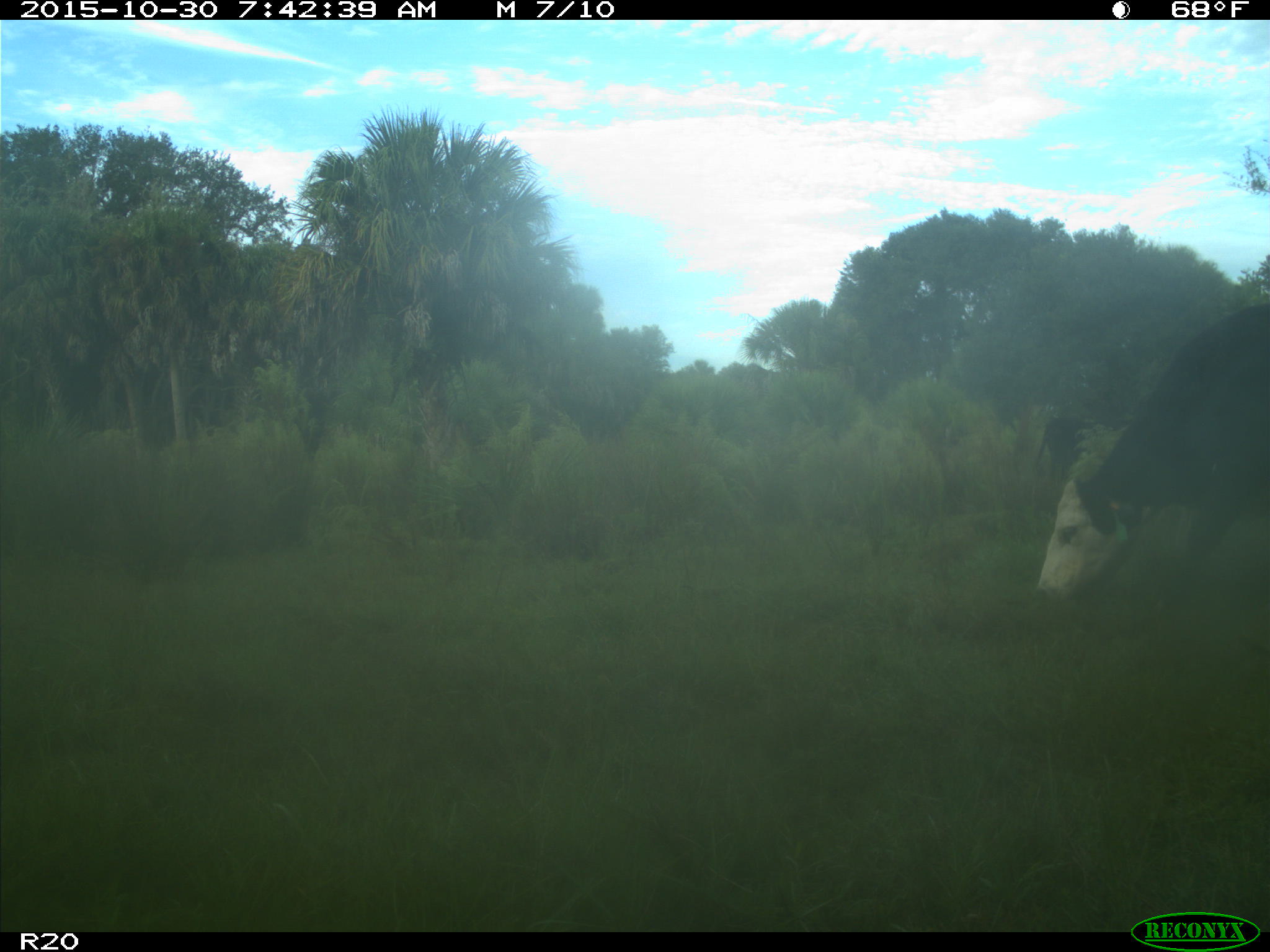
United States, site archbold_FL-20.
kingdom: Animalia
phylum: Chordata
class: Mammalia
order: Artiodactyla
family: Bovidae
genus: Bos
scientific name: Bos taurus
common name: domestic cow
Bos taurus (domestic cow).